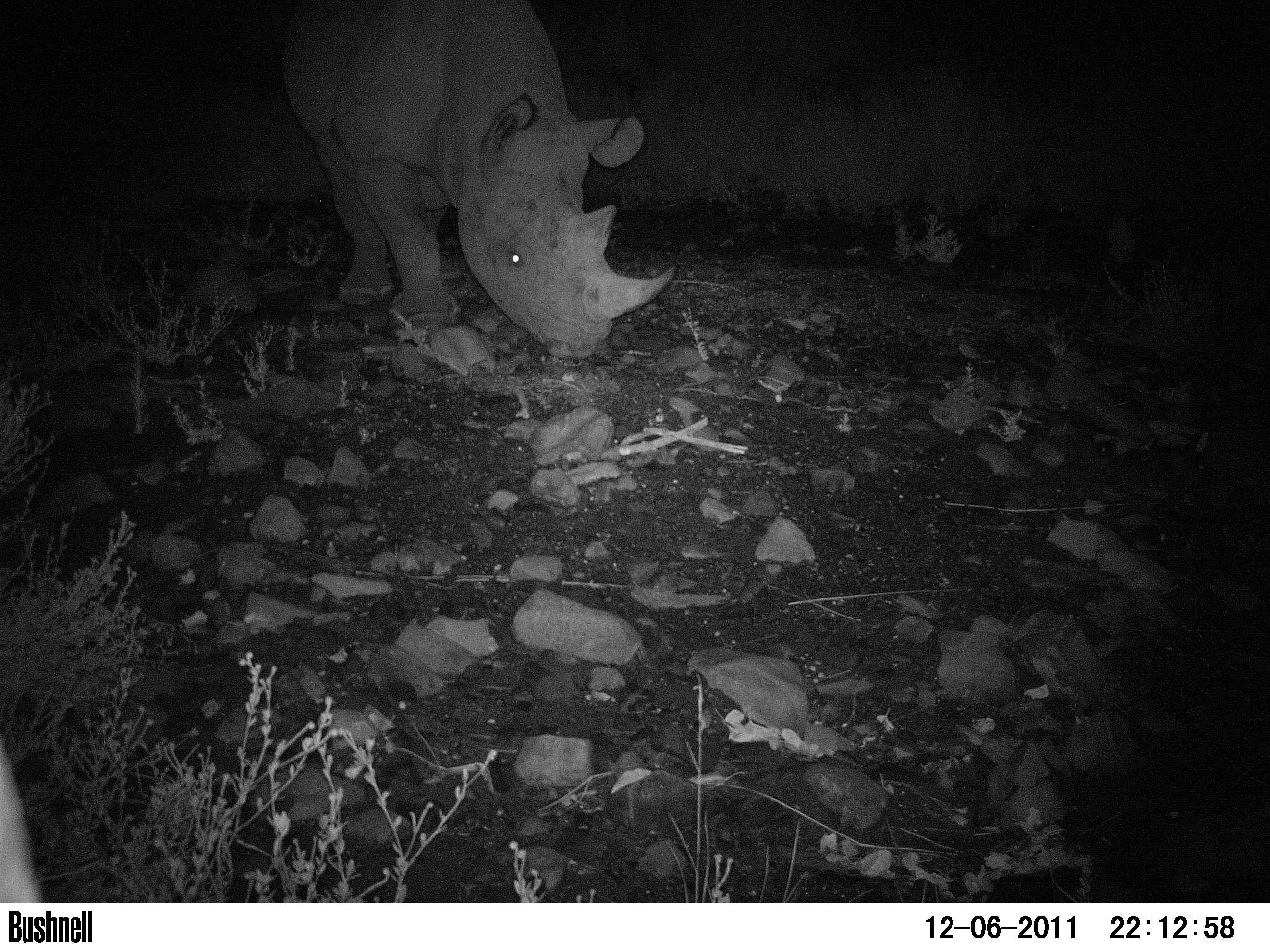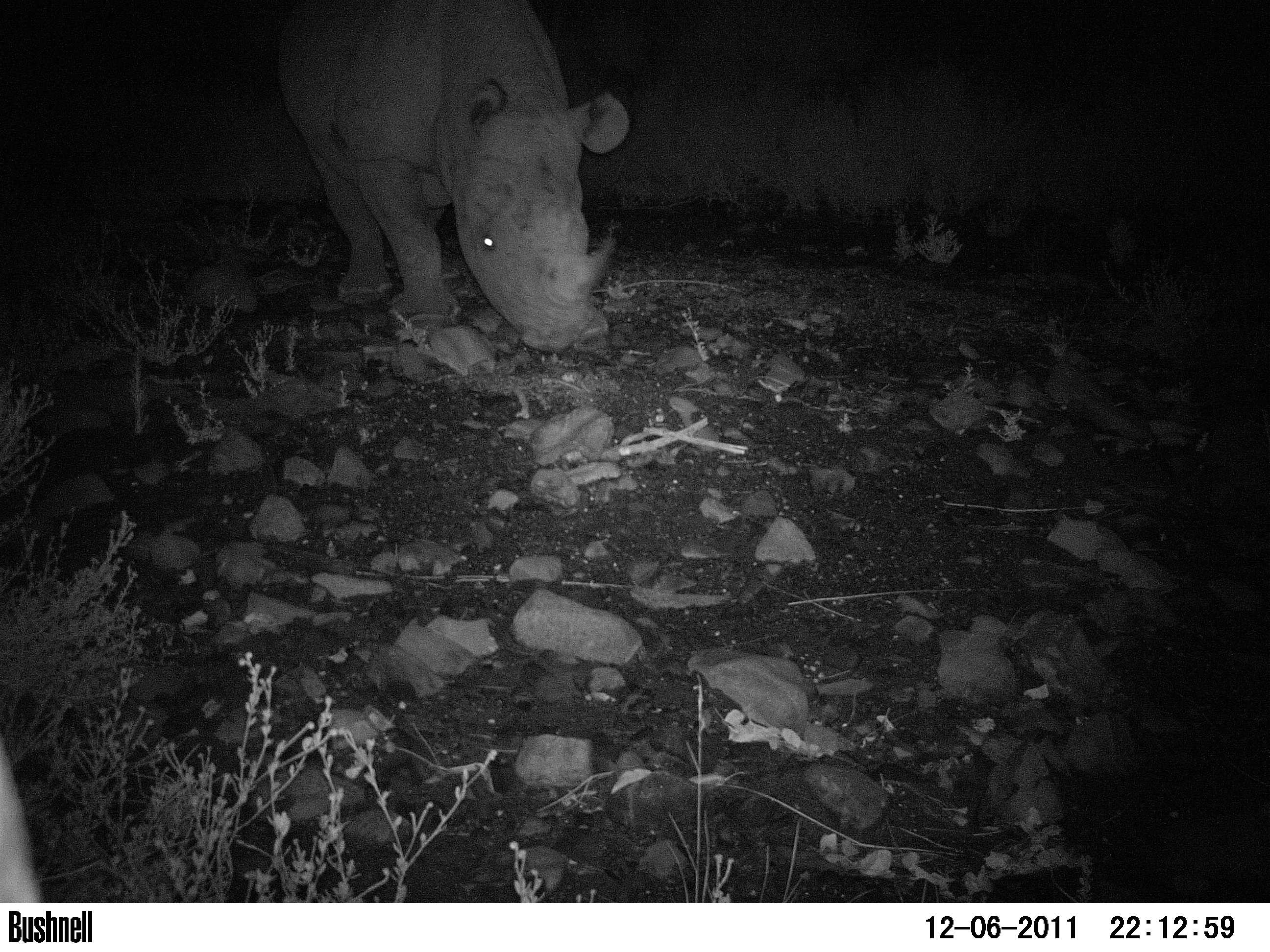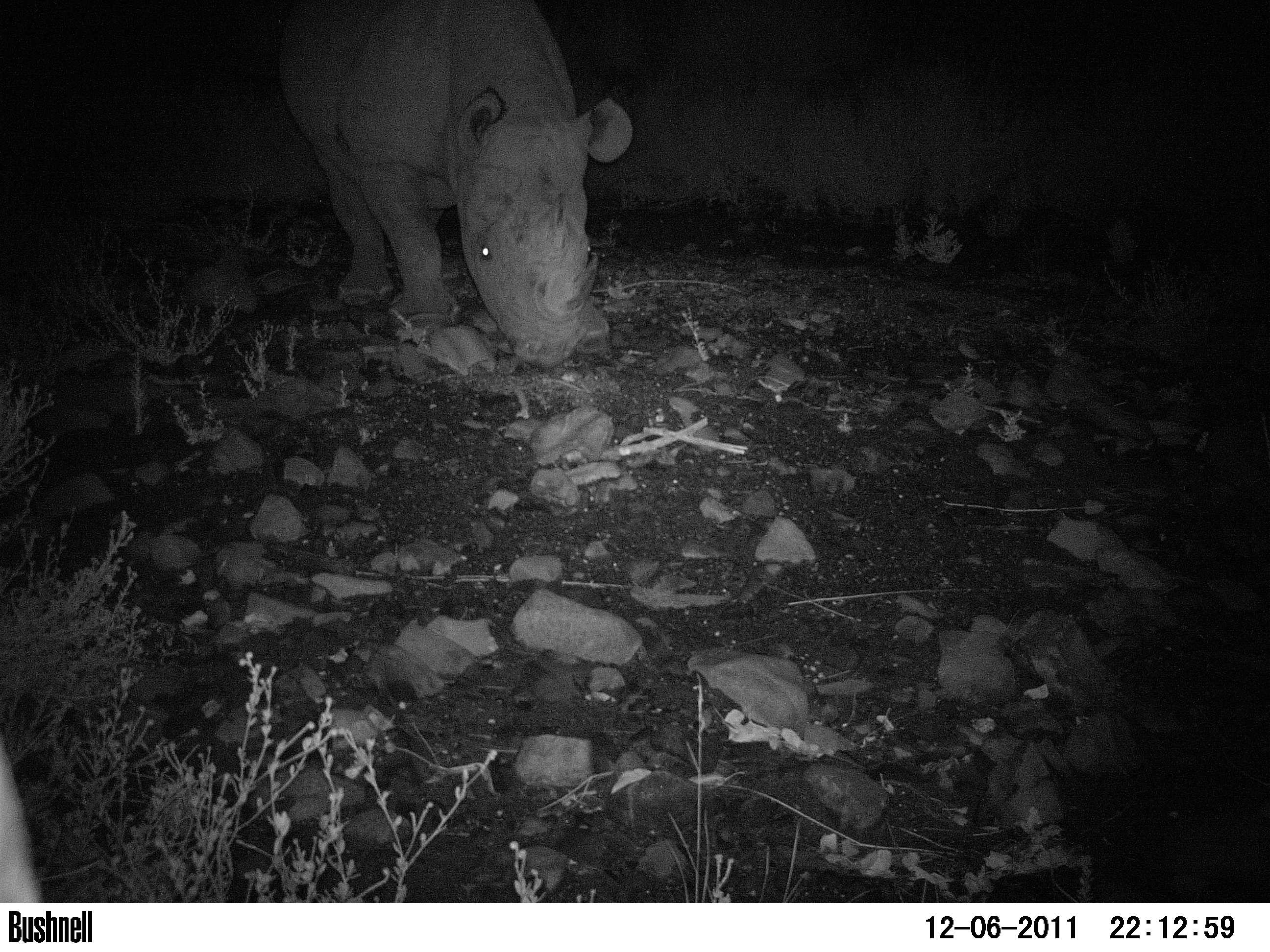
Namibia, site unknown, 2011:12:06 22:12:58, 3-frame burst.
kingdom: Animalia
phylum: Chordata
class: Mammalia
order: Perissodactyla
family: Rhinocerotidae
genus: Diceros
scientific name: Diceros bicornis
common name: black rhinoceros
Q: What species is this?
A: Diceros bicornis (black rhinoceros).